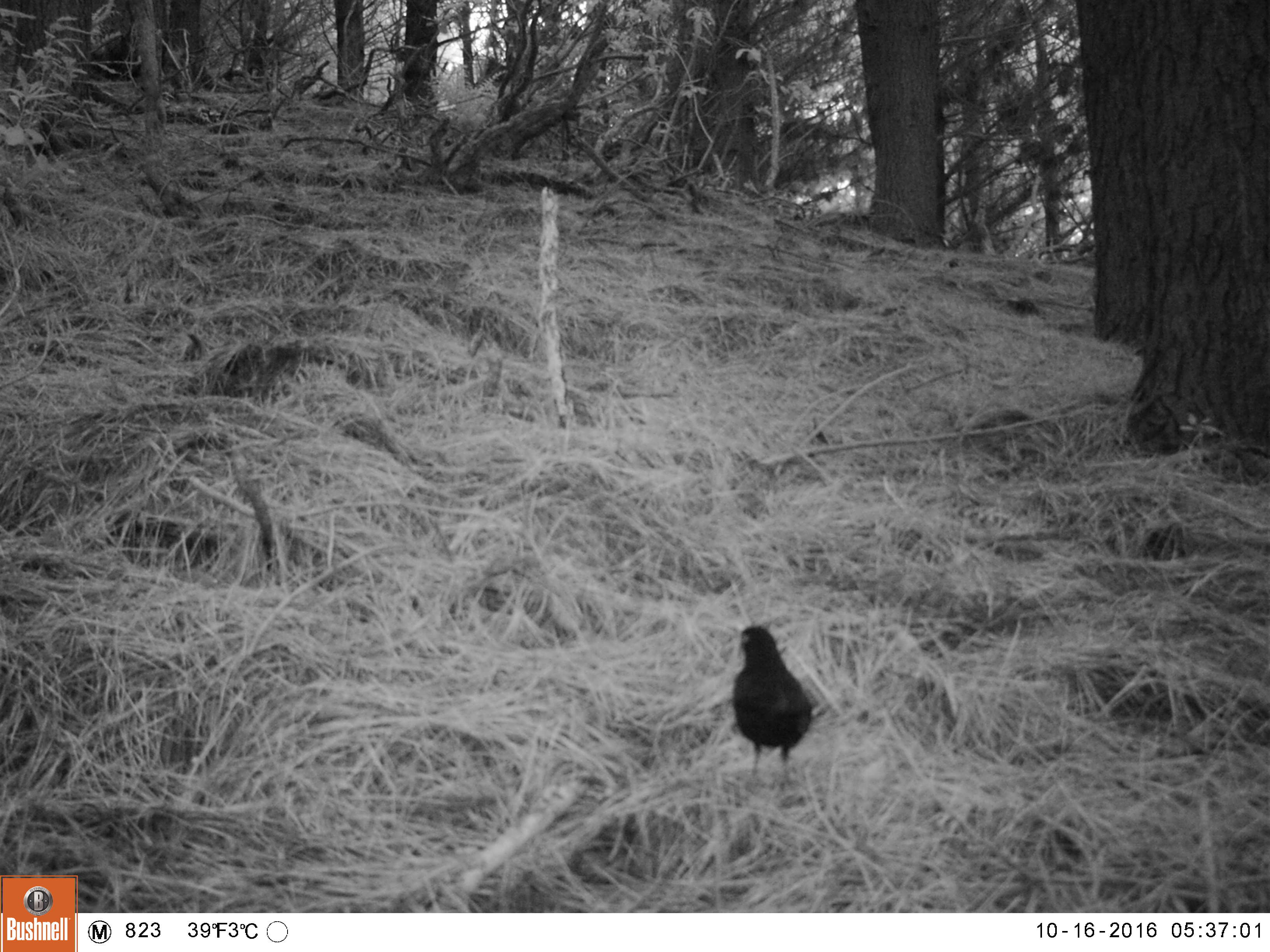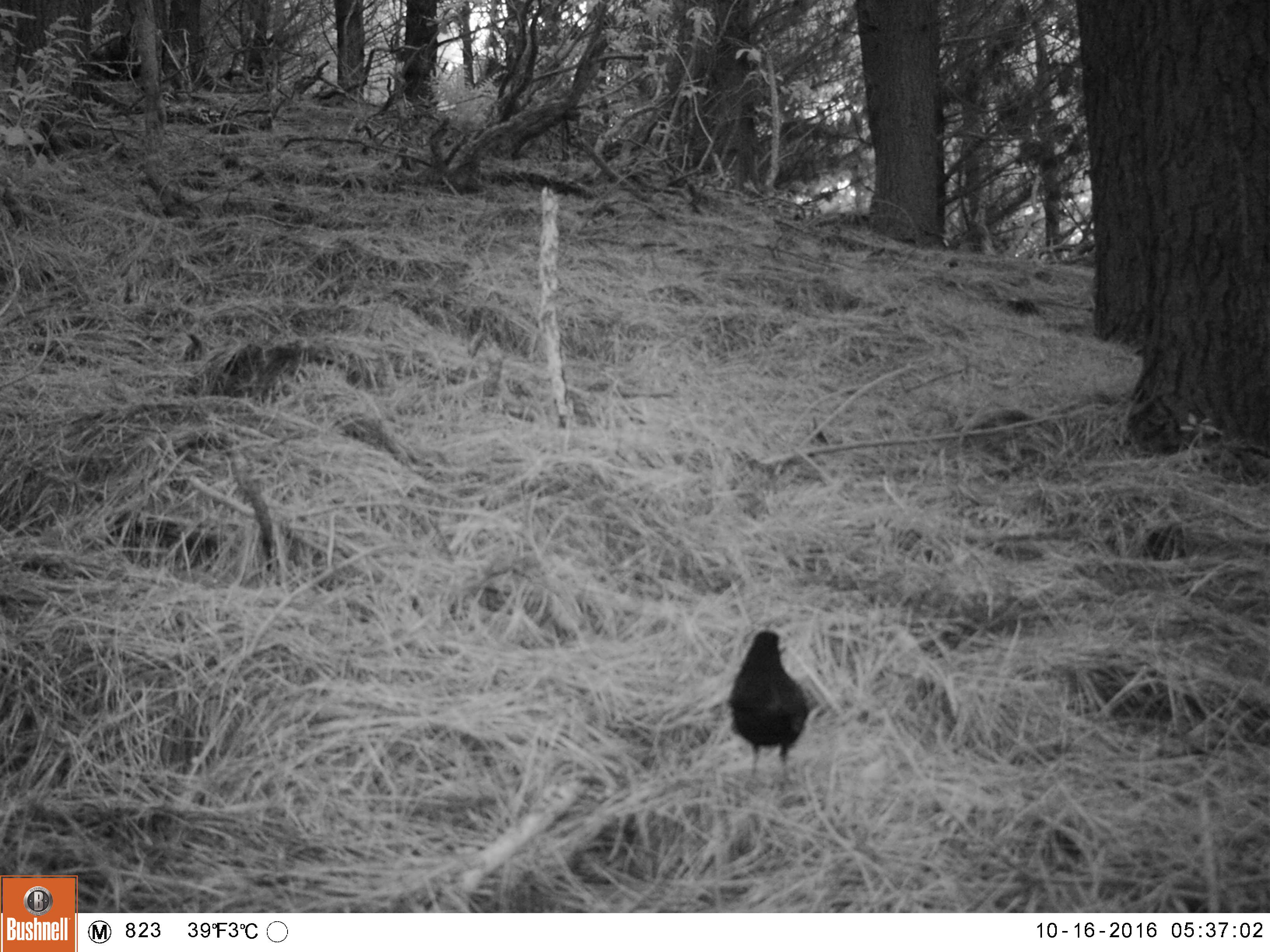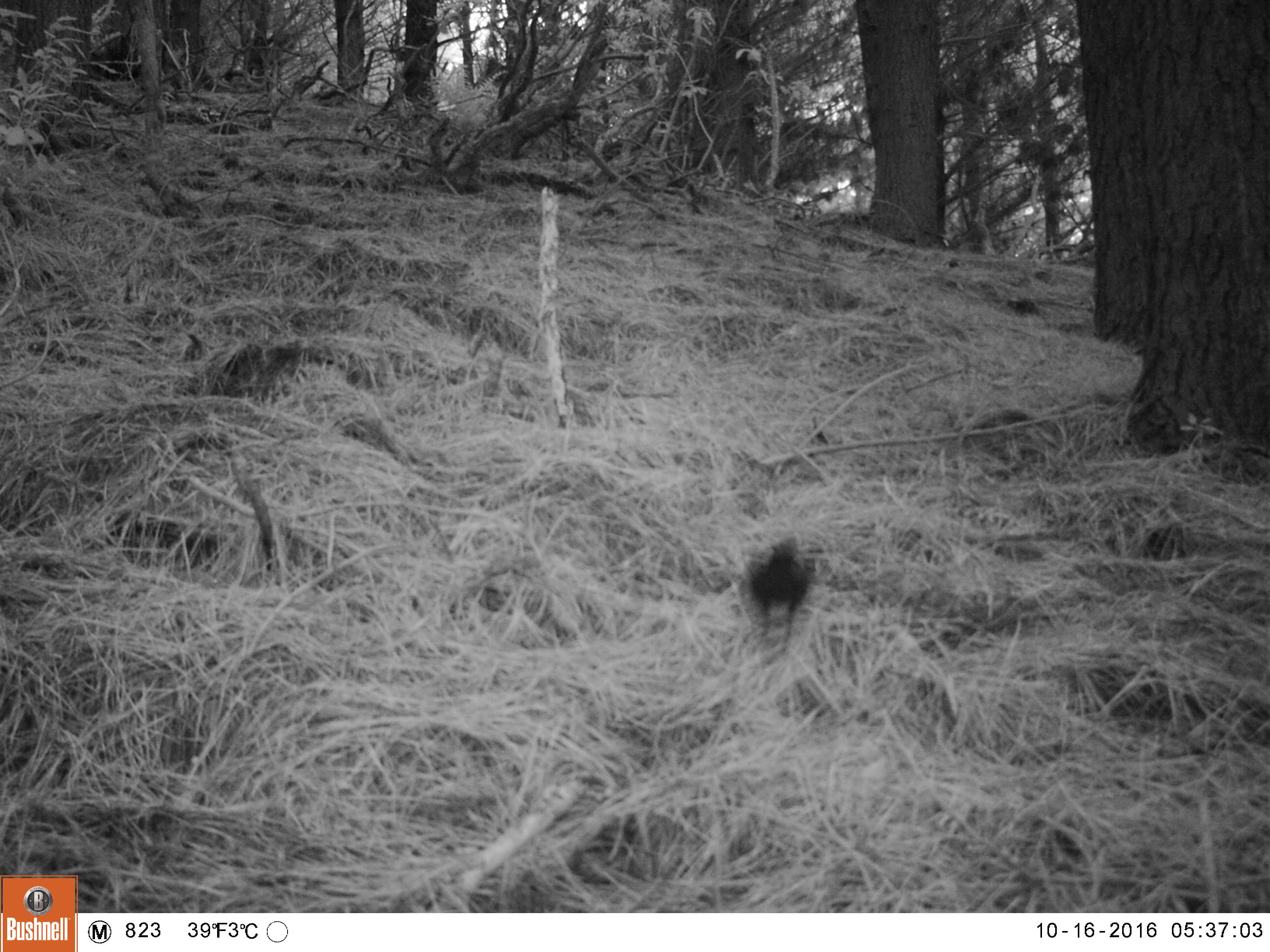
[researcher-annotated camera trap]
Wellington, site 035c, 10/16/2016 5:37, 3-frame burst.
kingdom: Animalia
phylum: Chordata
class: Aves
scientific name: Aves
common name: bird